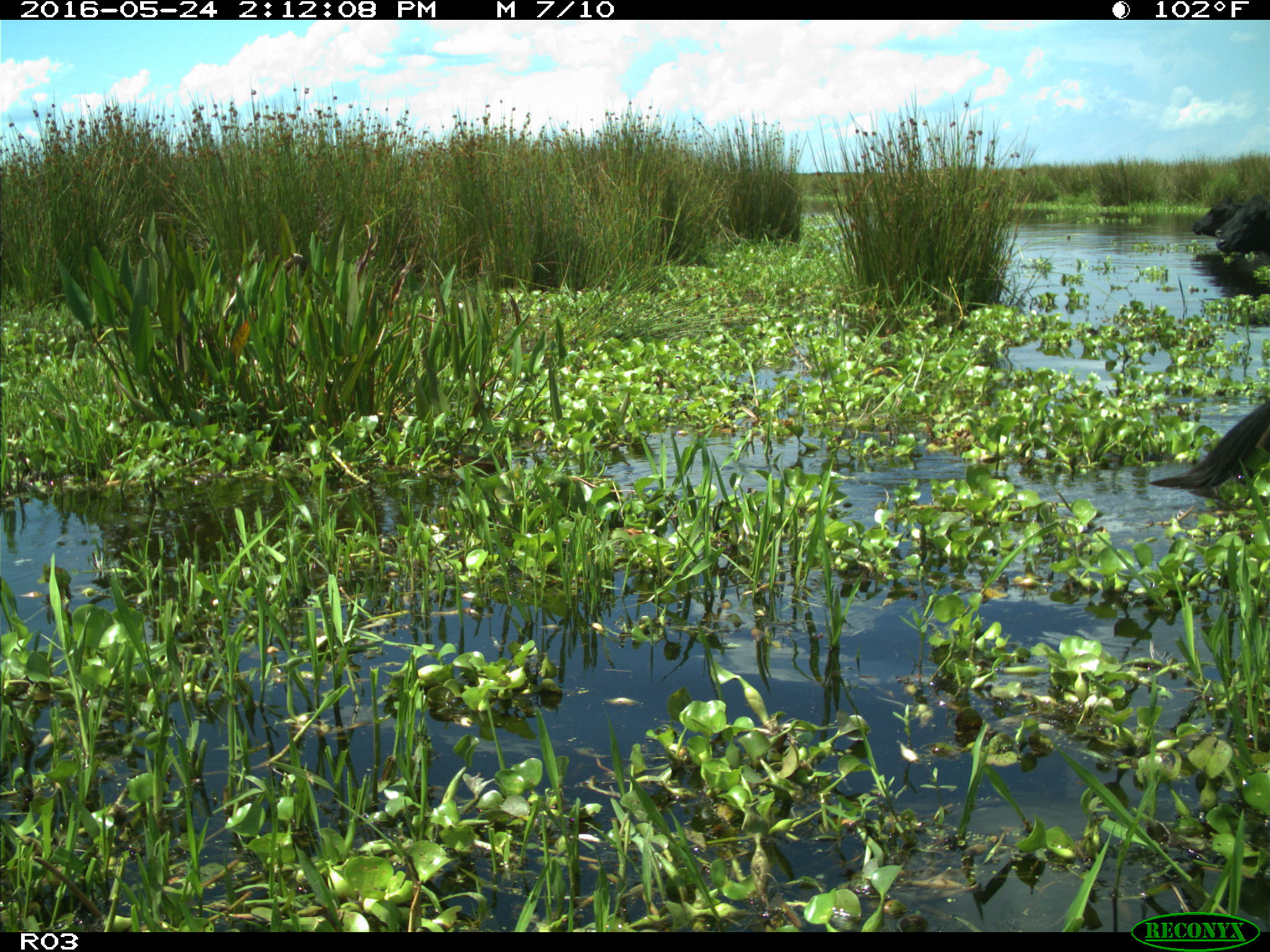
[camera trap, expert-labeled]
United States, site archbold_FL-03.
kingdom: Animalia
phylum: Chordata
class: Mammalia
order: Artiodactyla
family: Bovidae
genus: Bos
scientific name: Bos taurus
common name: domestic cow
Bos taurus (domestic cow).